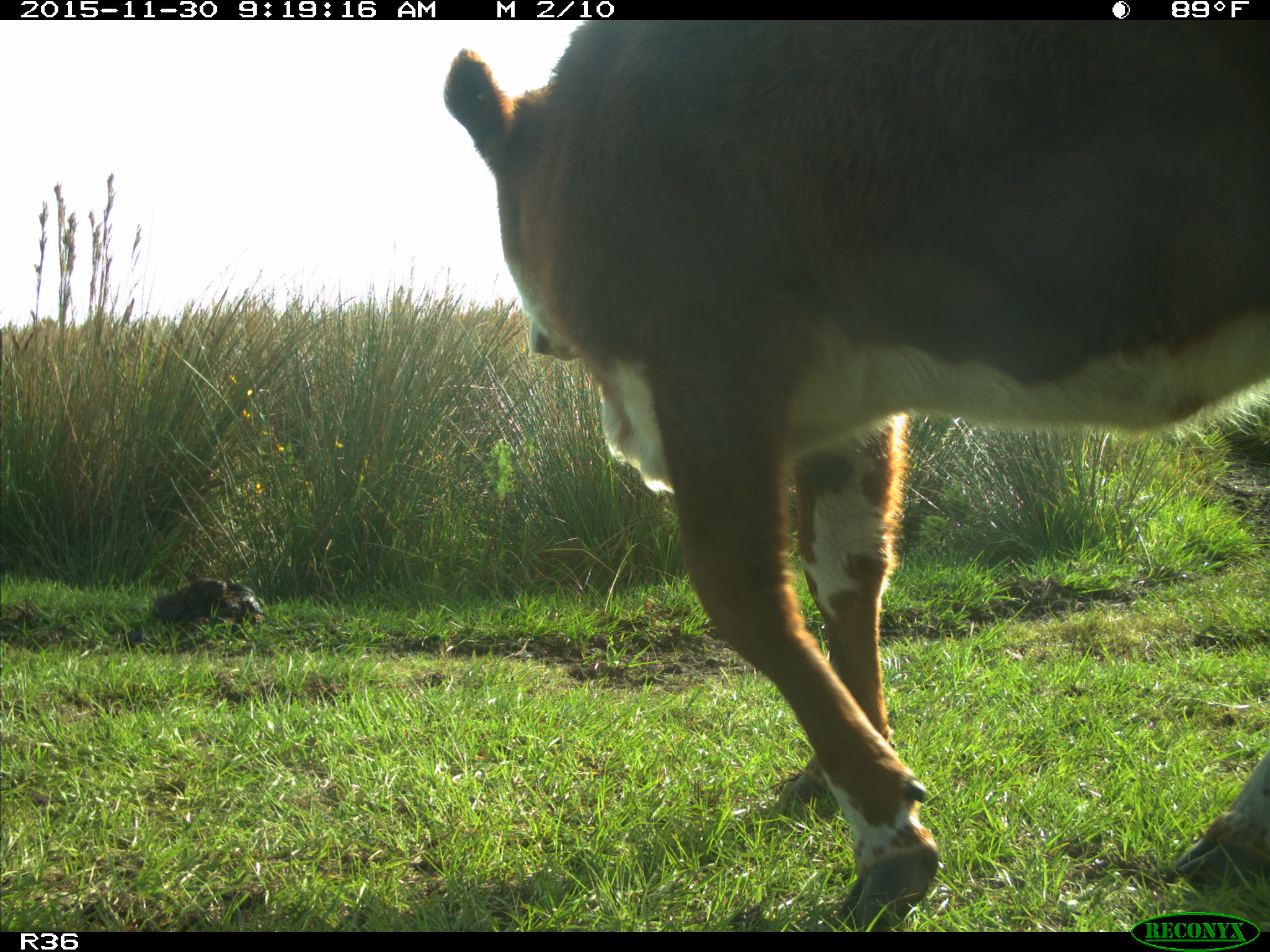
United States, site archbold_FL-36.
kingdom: Animalia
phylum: Chordata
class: Mammalia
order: Artiodactyla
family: Bovidae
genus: Bos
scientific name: Bos taurus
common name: domestic cow